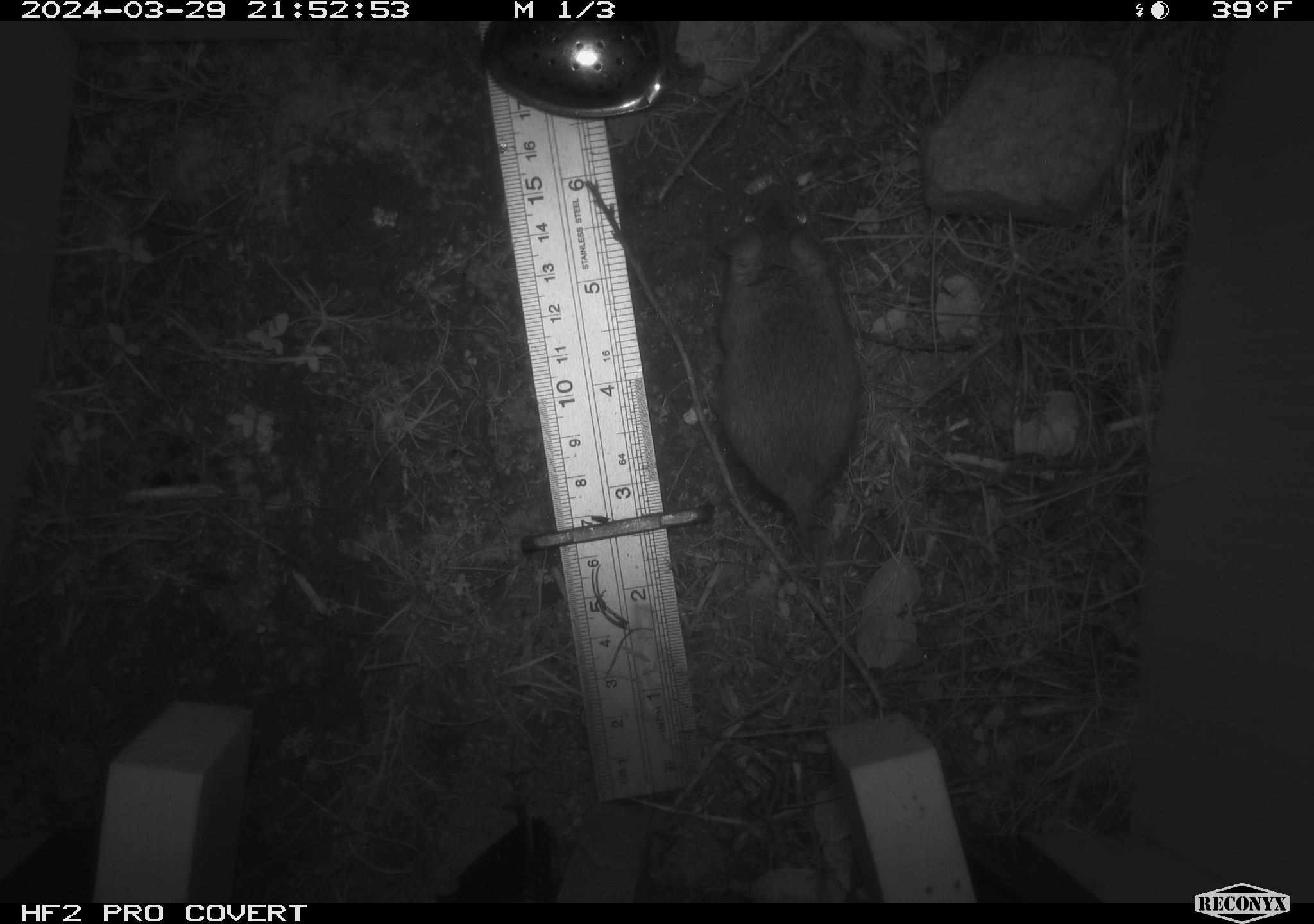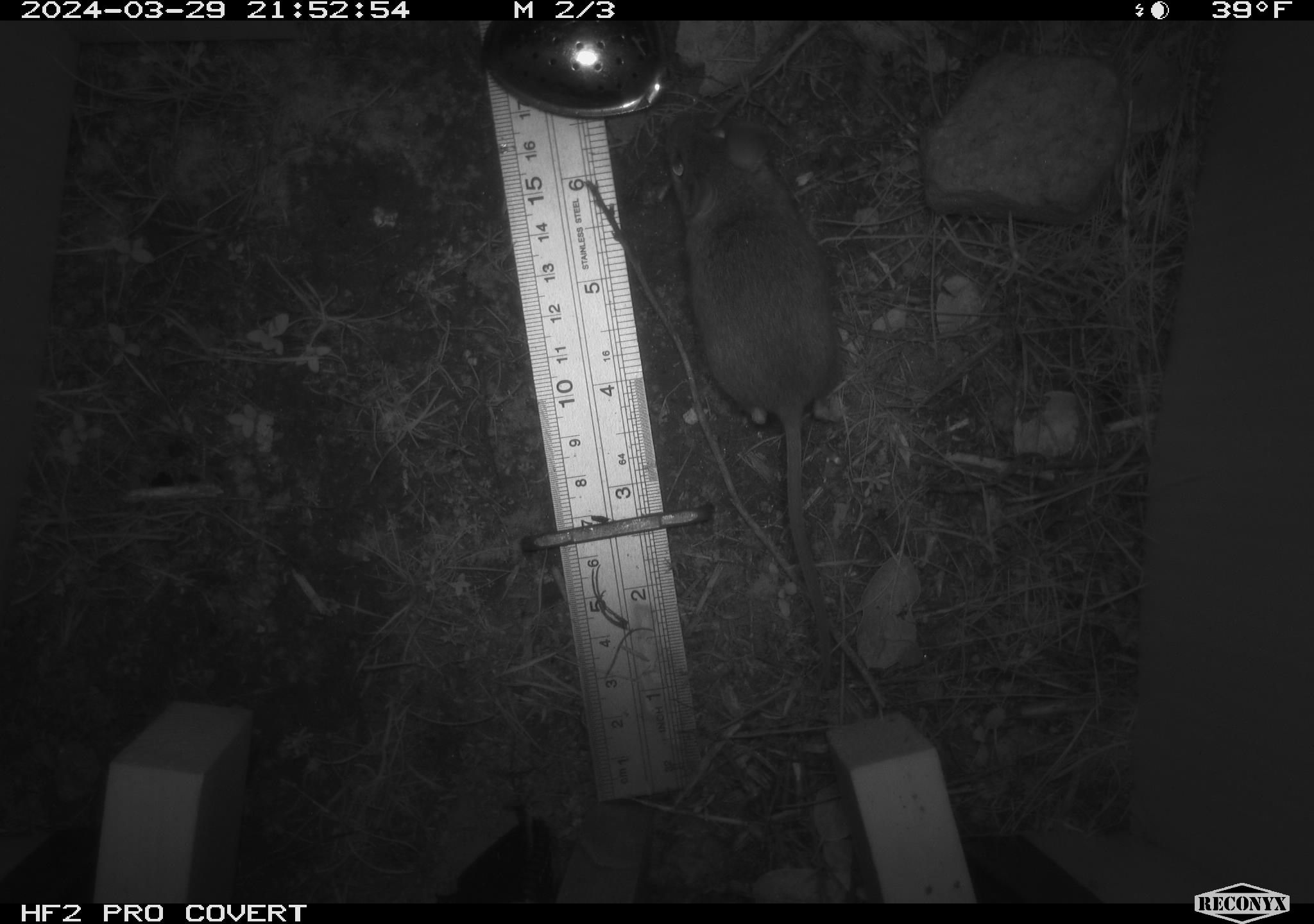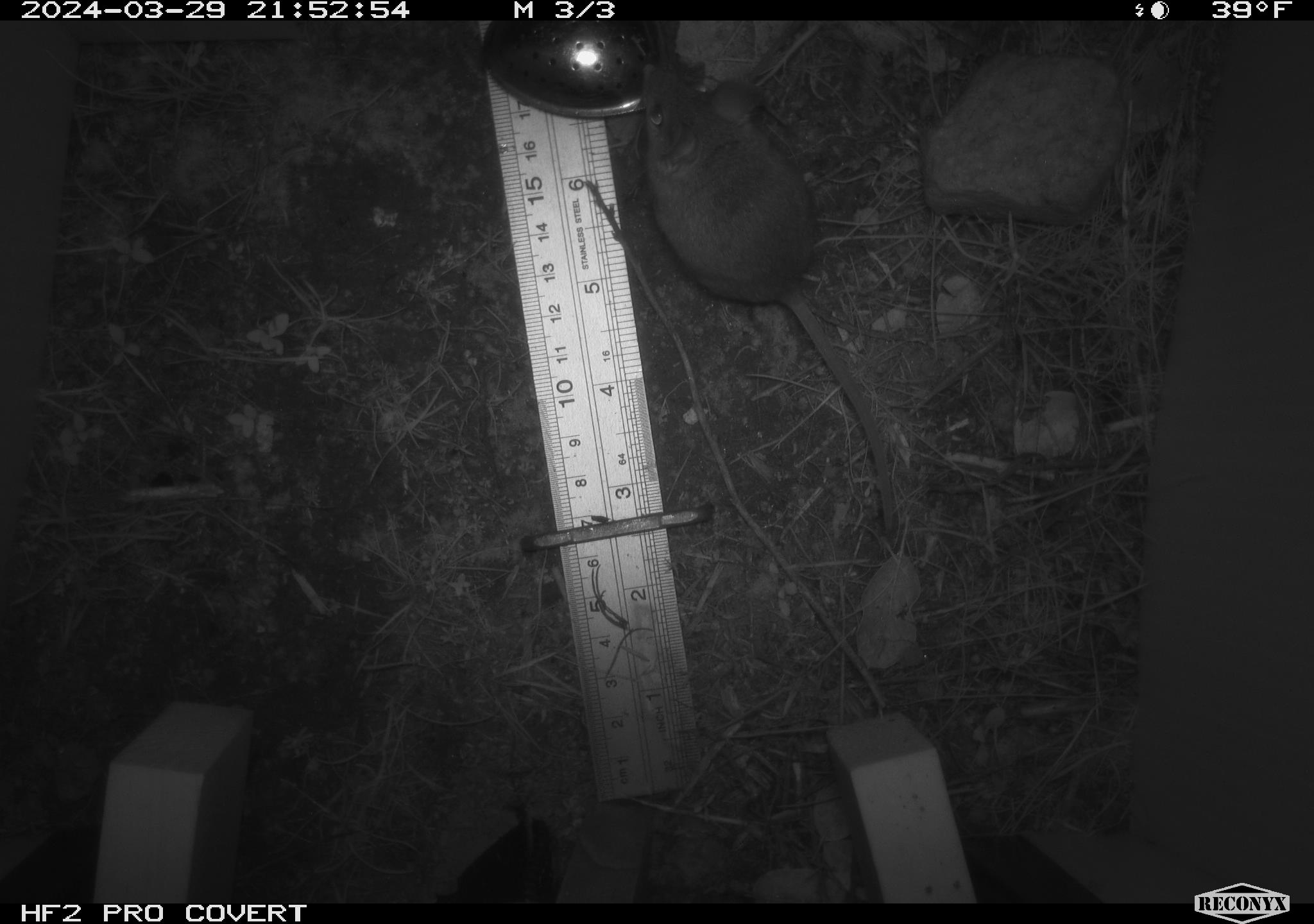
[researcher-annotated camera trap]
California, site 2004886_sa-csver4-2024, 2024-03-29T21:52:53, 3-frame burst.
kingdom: Animalia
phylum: Chordata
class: Mammalia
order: Rodentia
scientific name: Rodentia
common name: mouse species